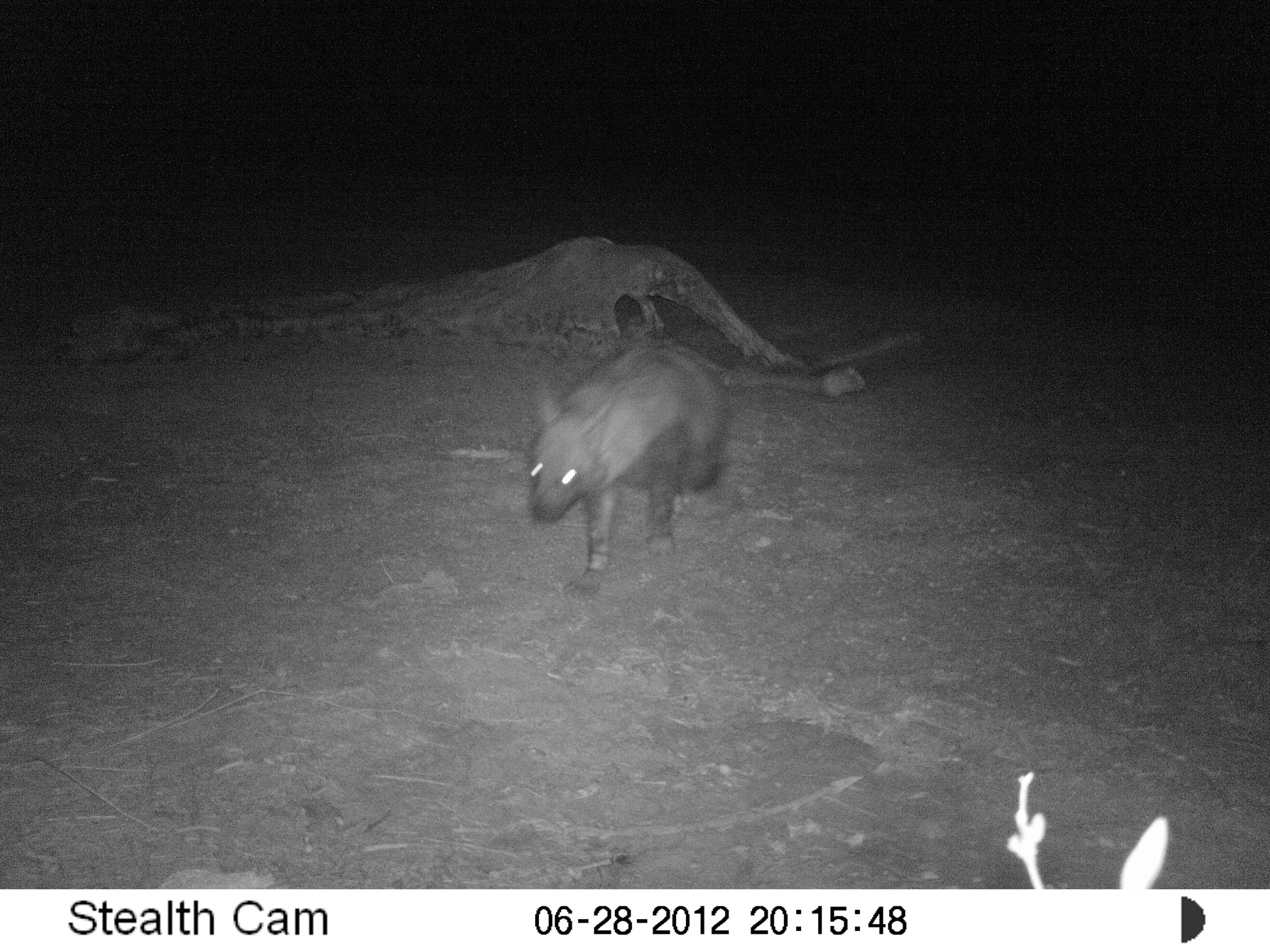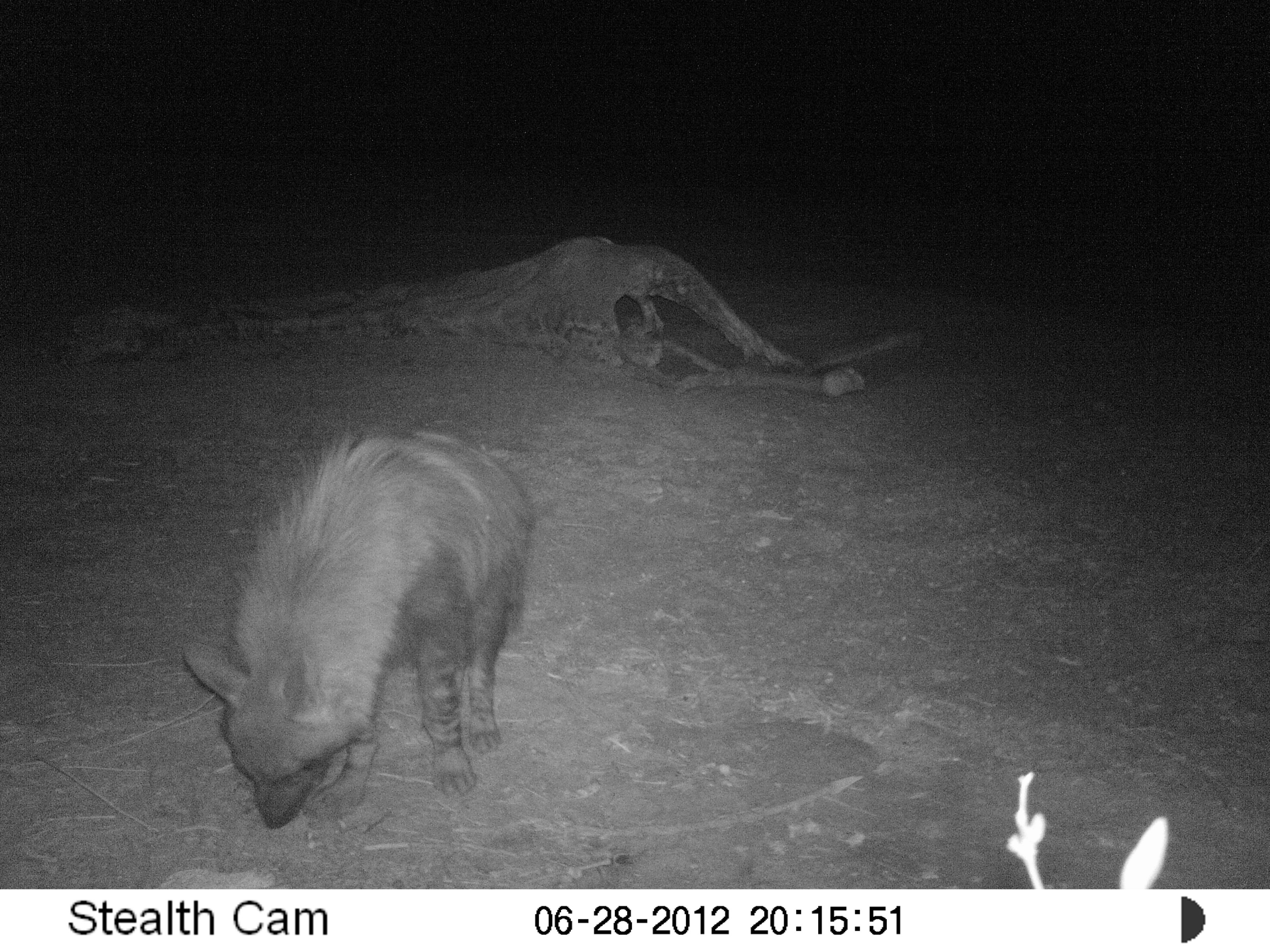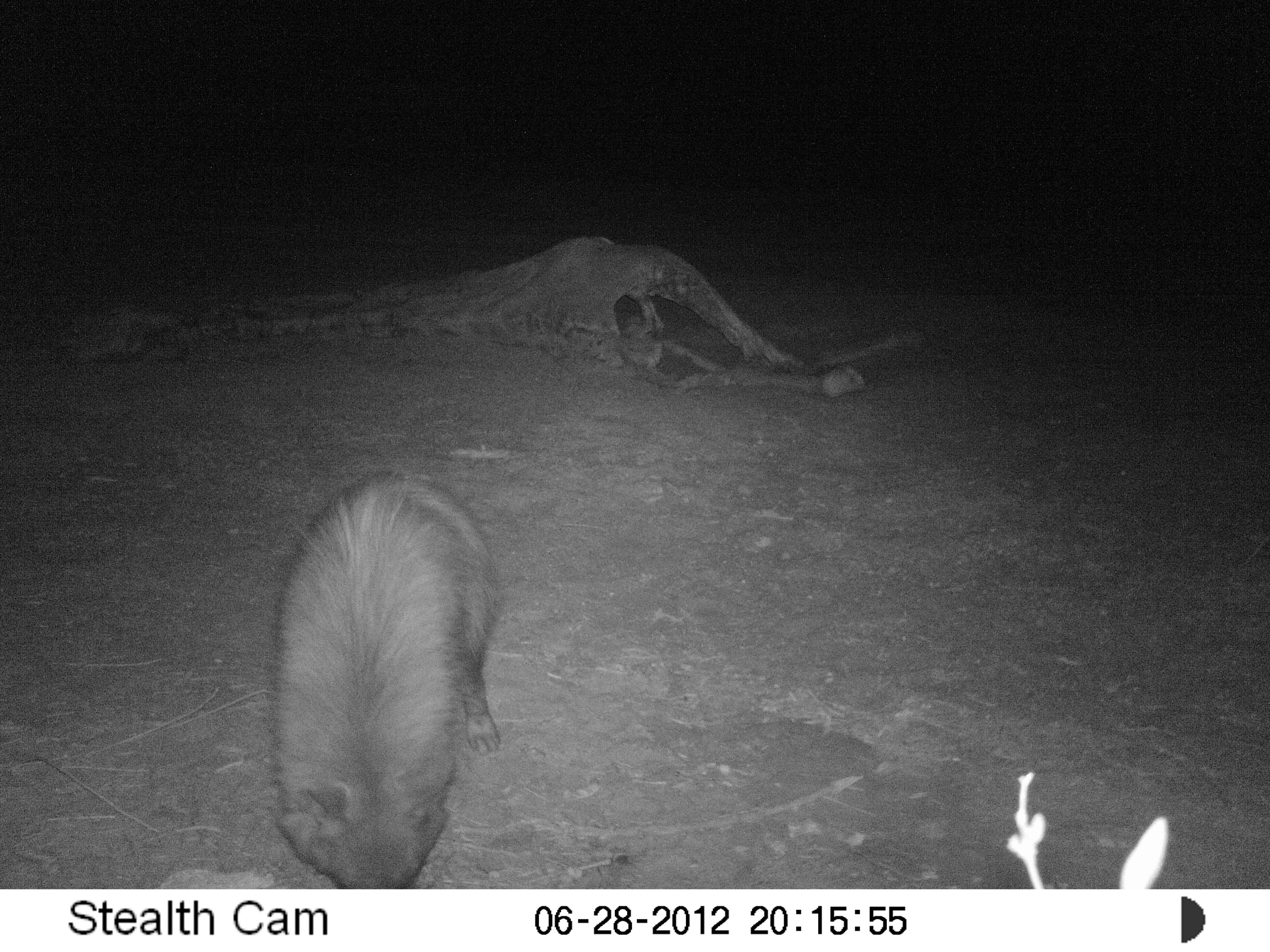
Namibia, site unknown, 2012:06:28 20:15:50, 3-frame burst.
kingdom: Animalia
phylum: Chordata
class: Mammalia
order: Carnivora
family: Hyaenidae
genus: Parahyaena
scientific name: Parahyaena brunnea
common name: brown hyena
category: hyaena brunnea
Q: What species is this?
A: Hyaena brunnea (brown hyena) (Parahyaena brunnea).